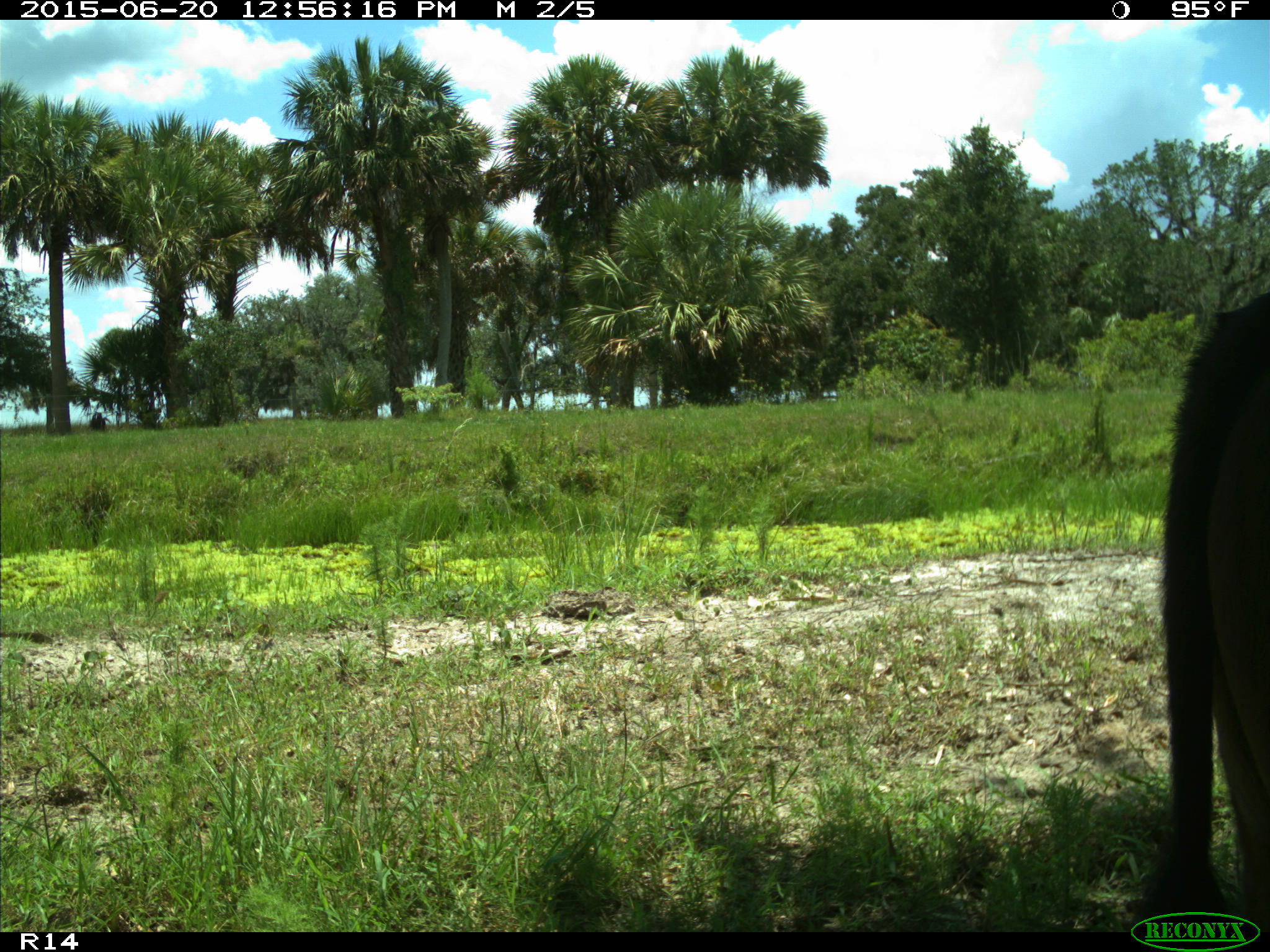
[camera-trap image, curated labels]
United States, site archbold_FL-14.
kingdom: Animalia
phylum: Chordata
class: Mammalia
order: Artiodactyla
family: Bovidae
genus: Bos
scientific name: Bos taurus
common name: domestic cow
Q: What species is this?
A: Bos taurus (domestic cow).